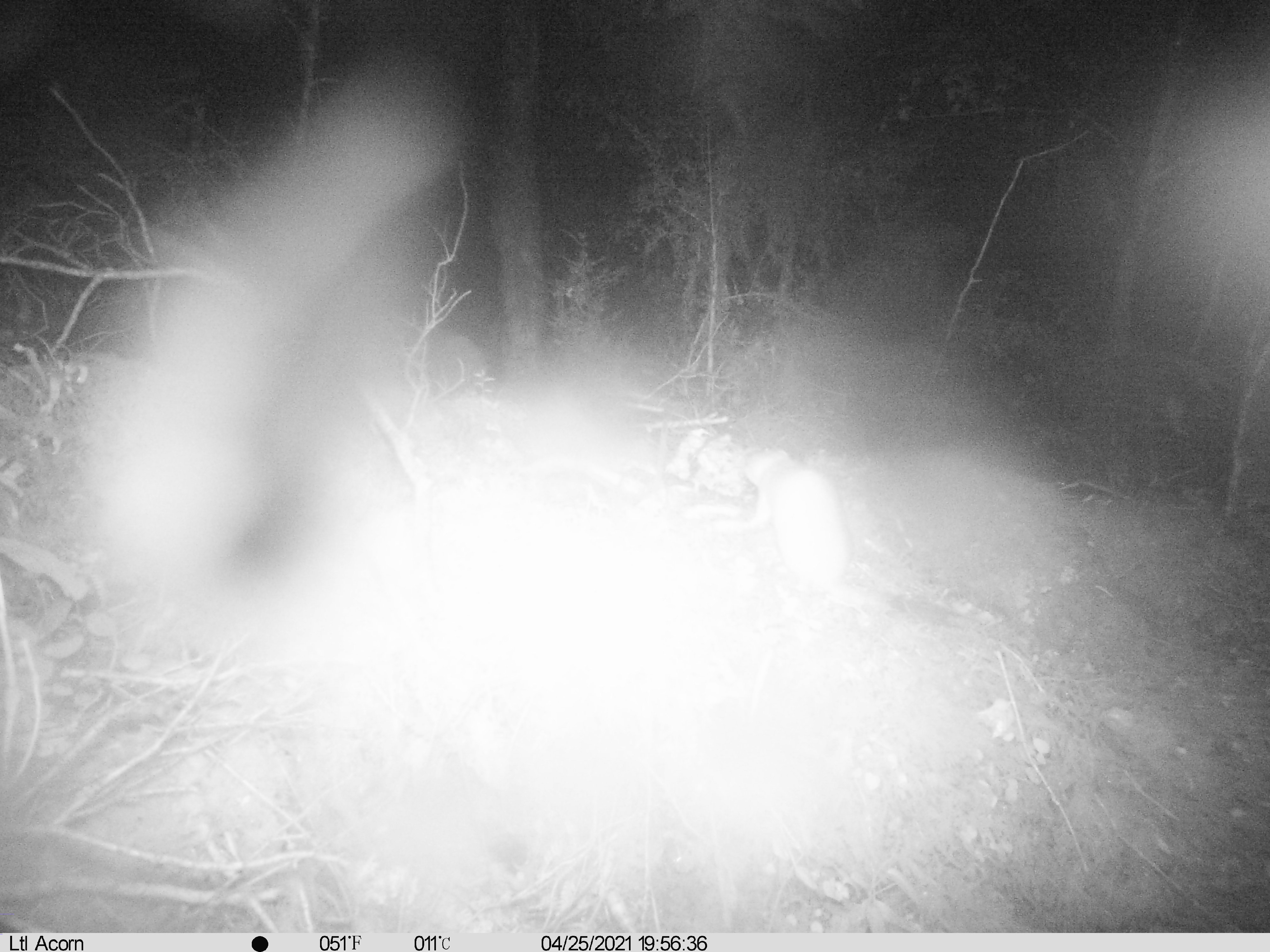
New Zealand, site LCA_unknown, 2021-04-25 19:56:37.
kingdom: Animalia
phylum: Chordata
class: Mammalia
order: Carnivora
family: Mustelidae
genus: Mustela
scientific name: Mustela erminea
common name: stoat